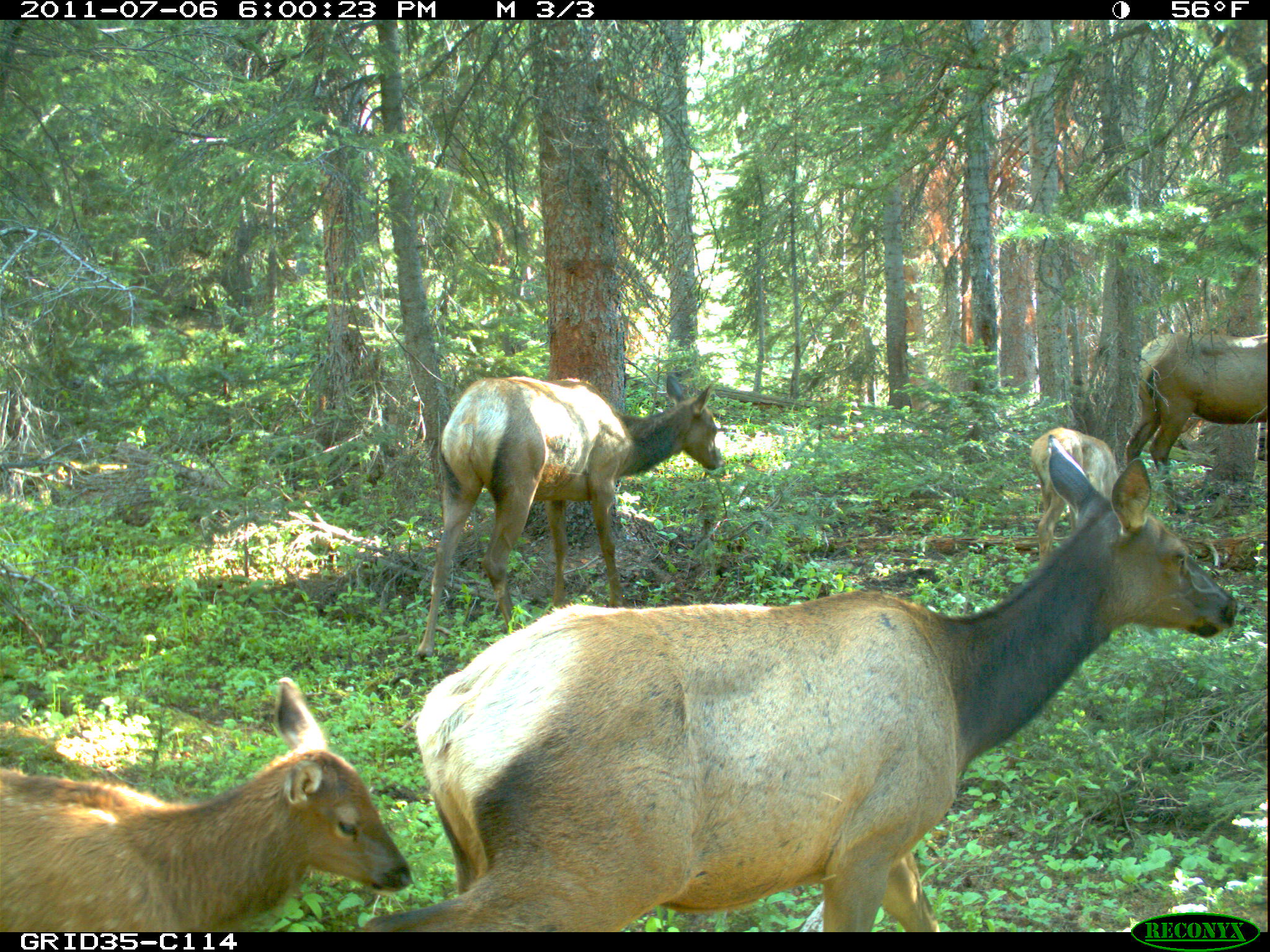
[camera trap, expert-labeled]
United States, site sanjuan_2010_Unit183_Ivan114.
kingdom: Animalia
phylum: Chordata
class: Mammalia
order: Artiodactyla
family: Cervidae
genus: Cervus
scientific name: Cervus elaphus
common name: red deer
Cervus elaphus (red deer).